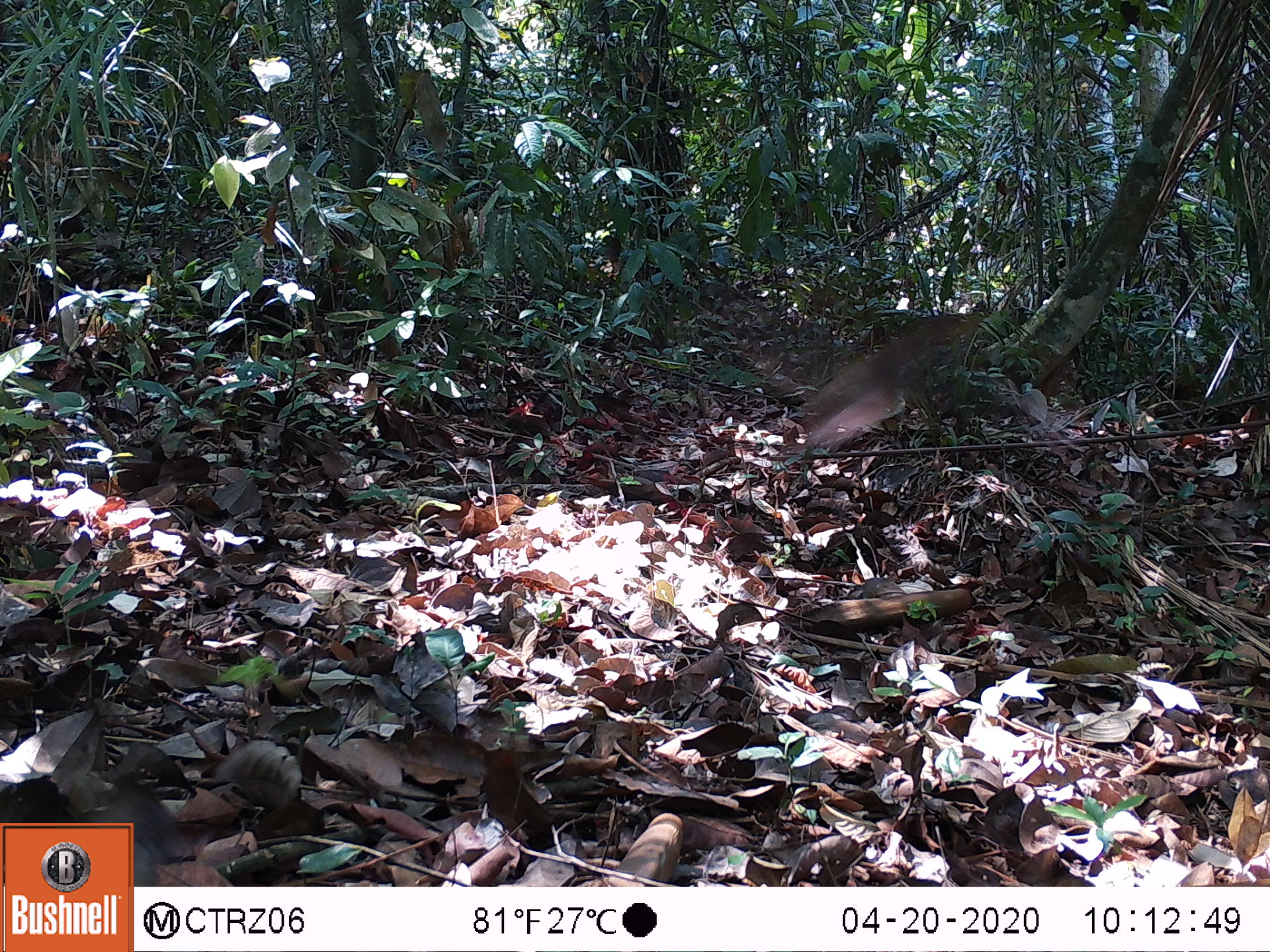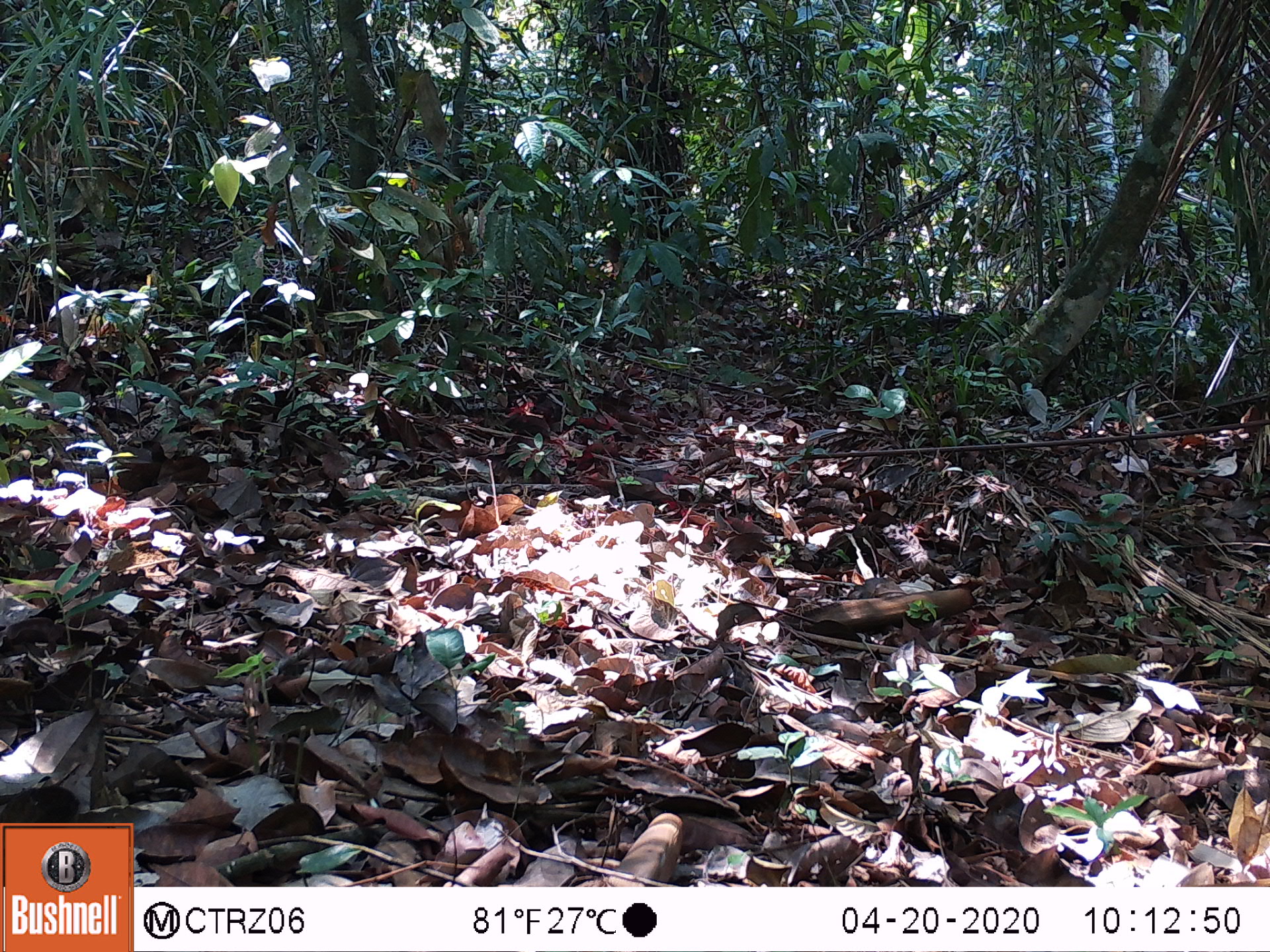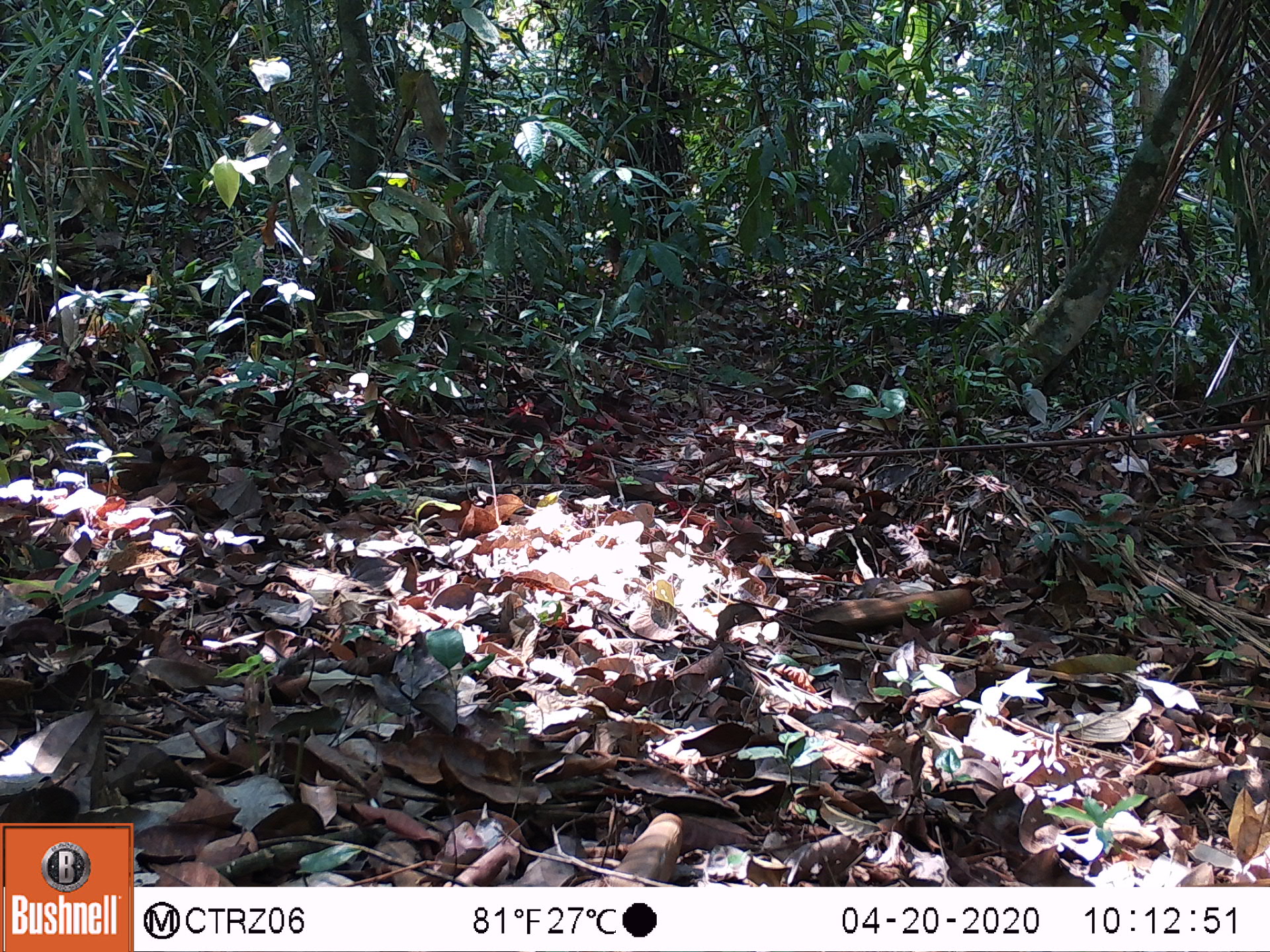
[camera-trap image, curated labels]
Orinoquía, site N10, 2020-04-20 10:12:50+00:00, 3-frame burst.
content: unidentified animal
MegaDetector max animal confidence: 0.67